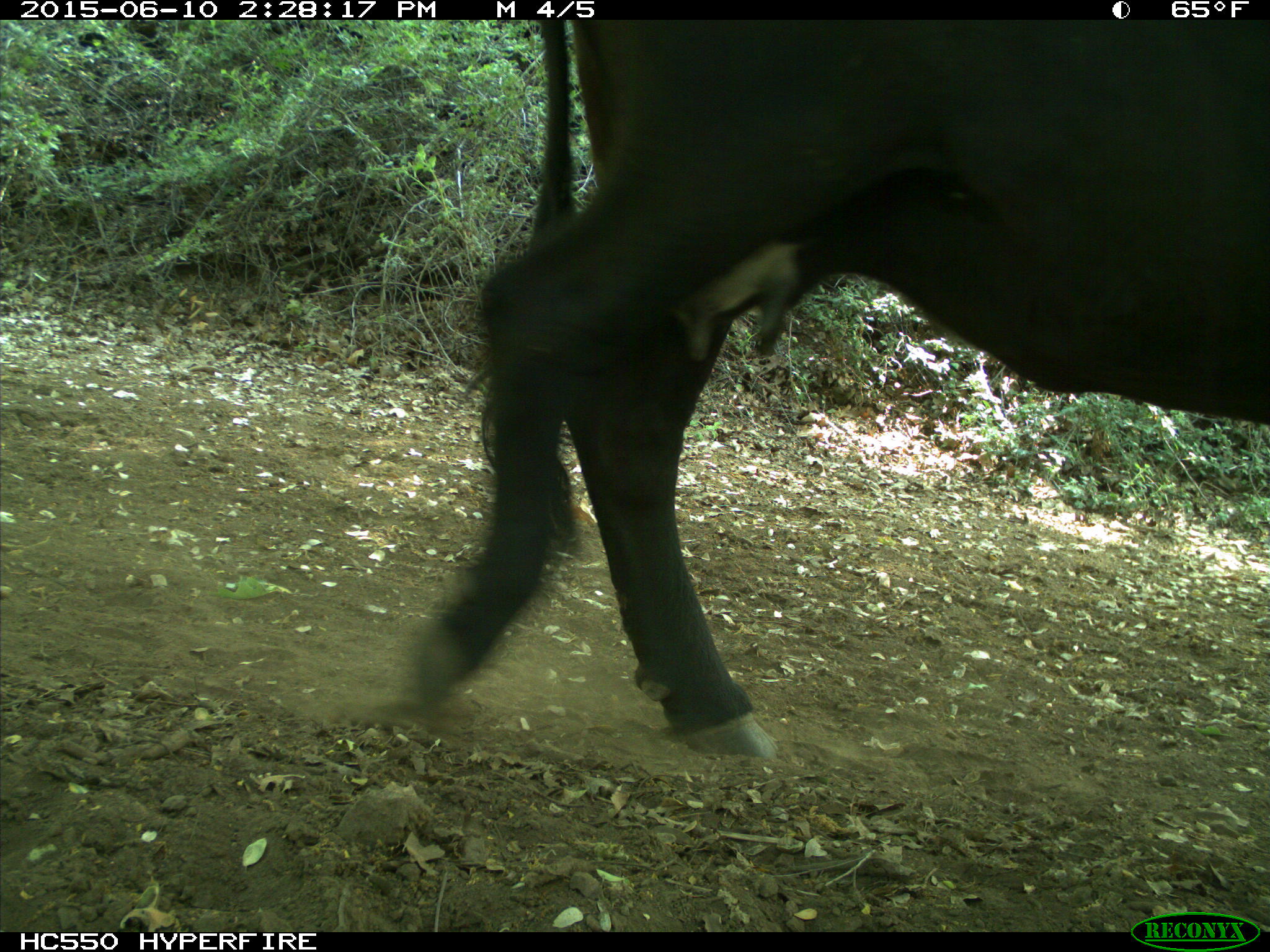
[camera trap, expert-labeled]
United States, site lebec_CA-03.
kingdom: Animalia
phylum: Chordata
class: Mammalia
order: Artiodactyla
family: Bovidae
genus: Bos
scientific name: Bos taurus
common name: domestic cow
Bos taurus (domestic cow).